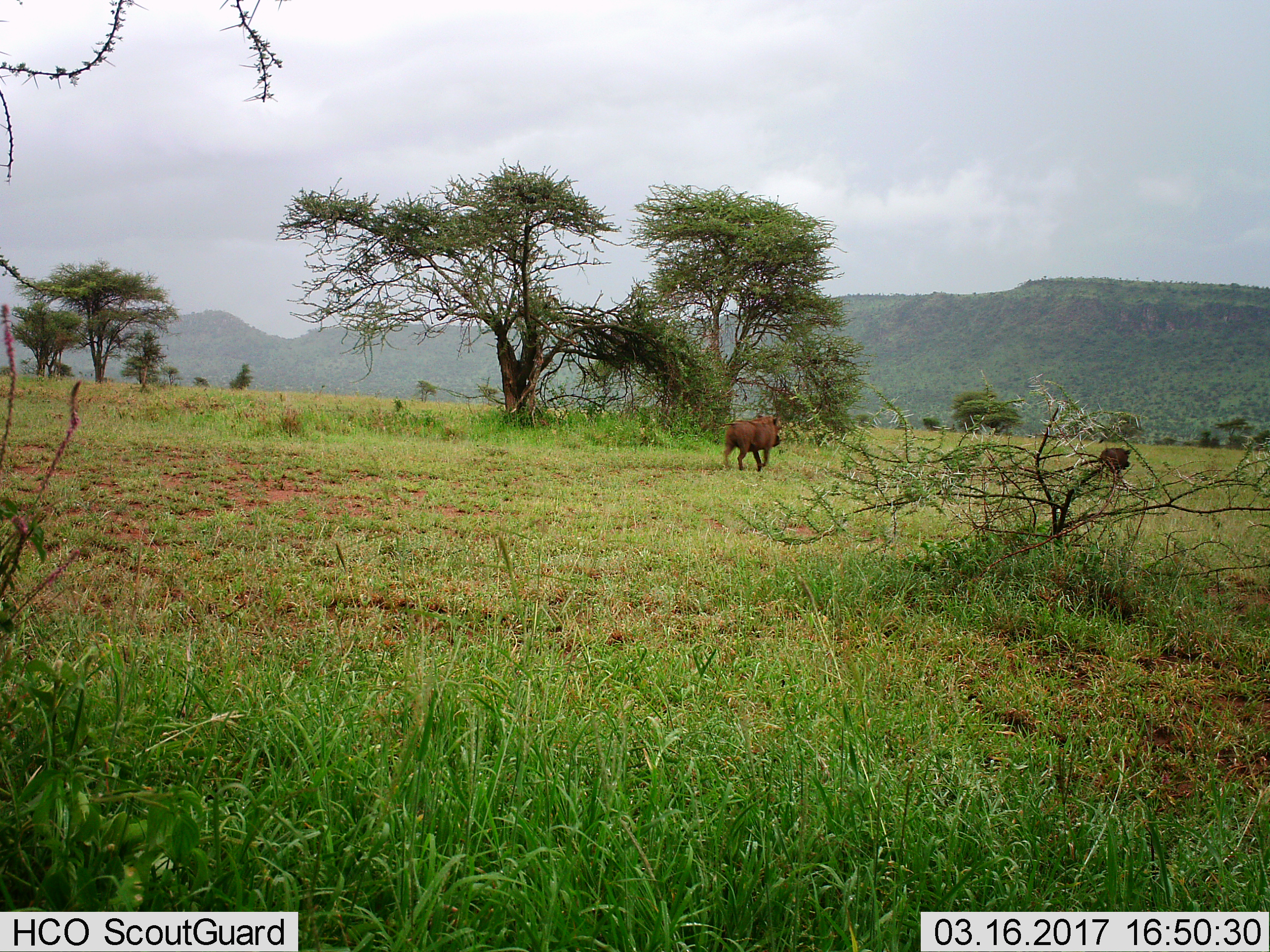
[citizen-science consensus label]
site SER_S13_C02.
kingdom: Animalia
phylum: Chordata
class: Mammalia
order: Artiodactyla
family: Suidae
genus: Phacochoerus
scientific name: Phacochoerus africanus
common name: warthog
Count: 1.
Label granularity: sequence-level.